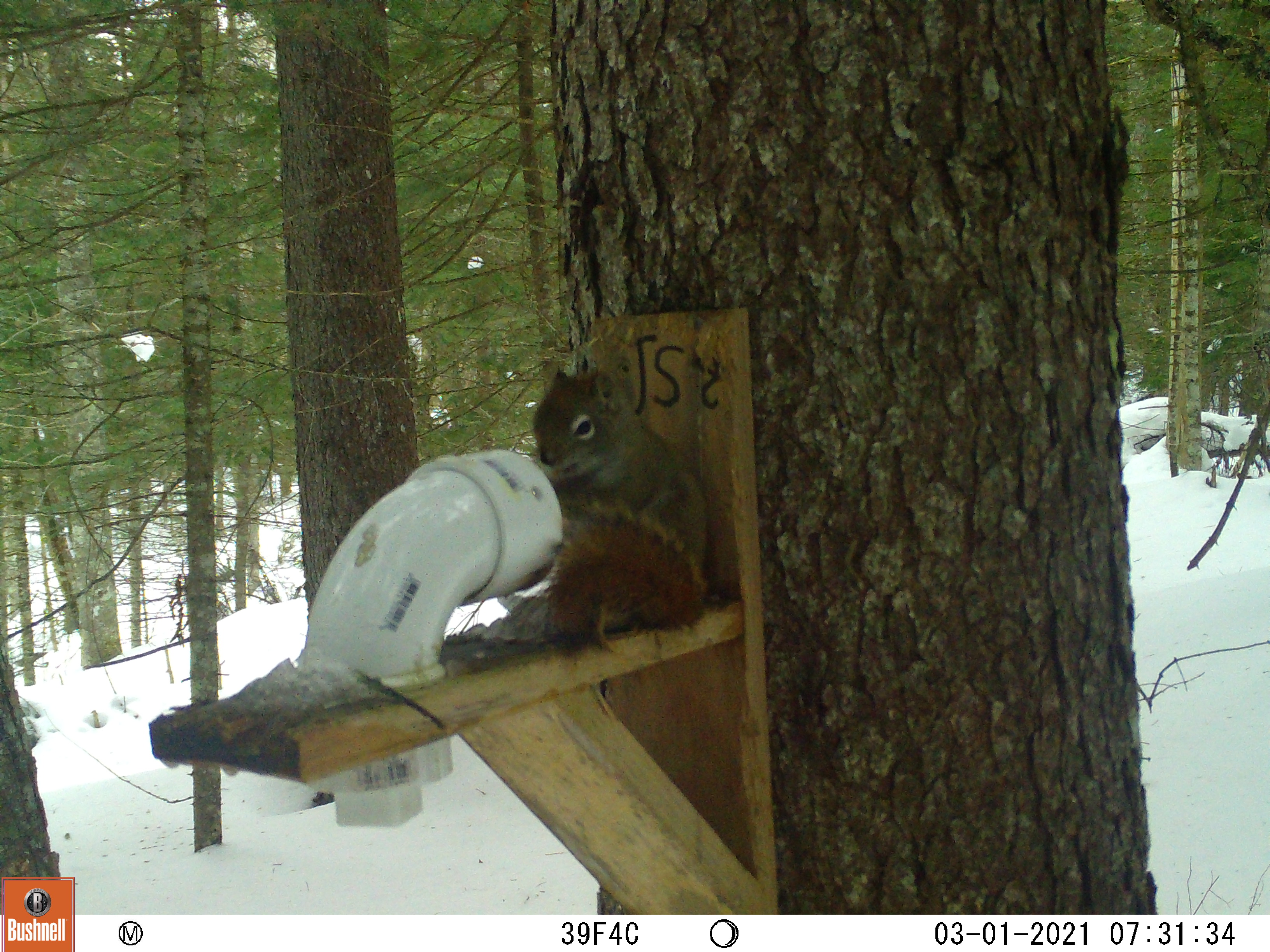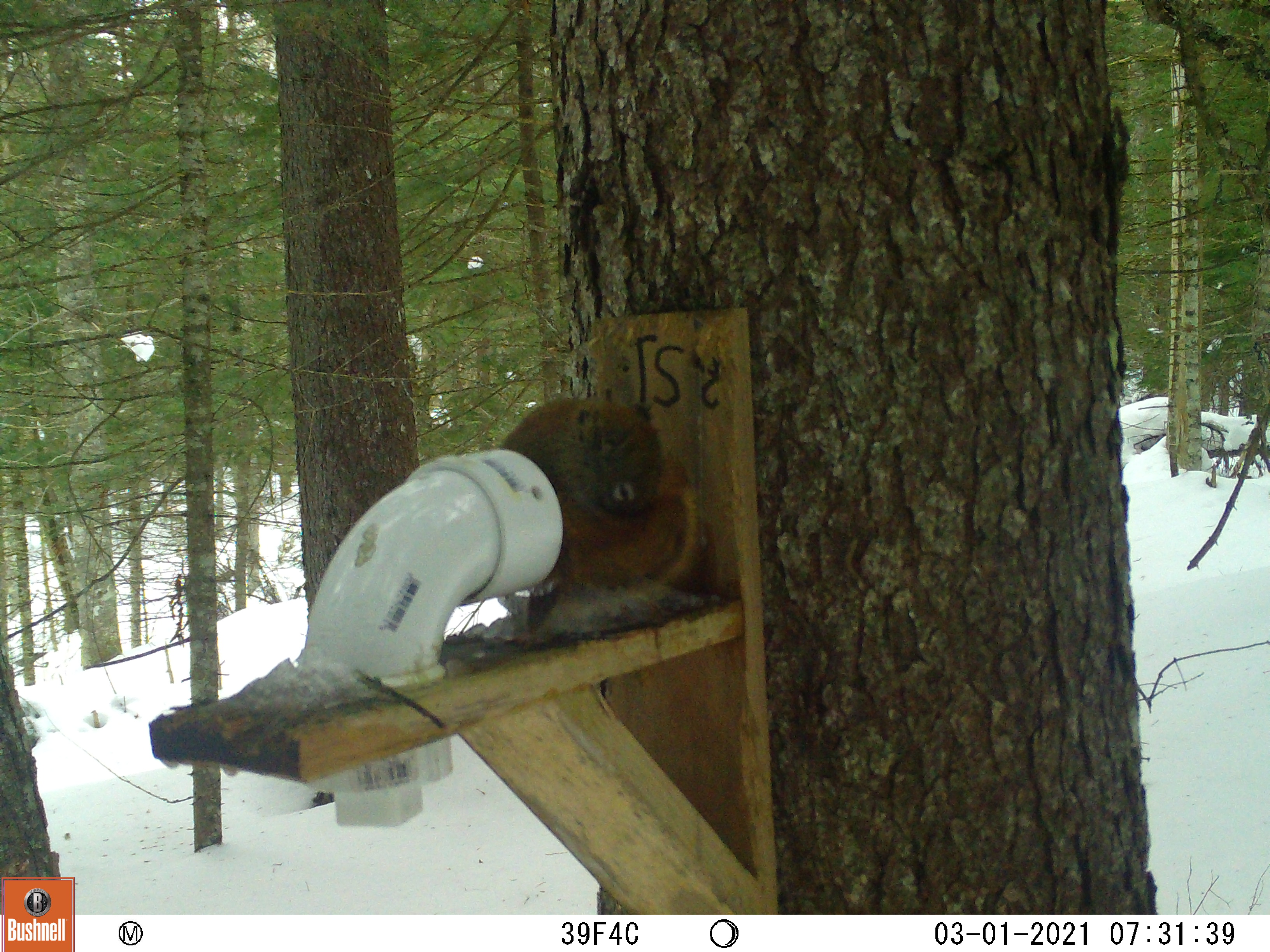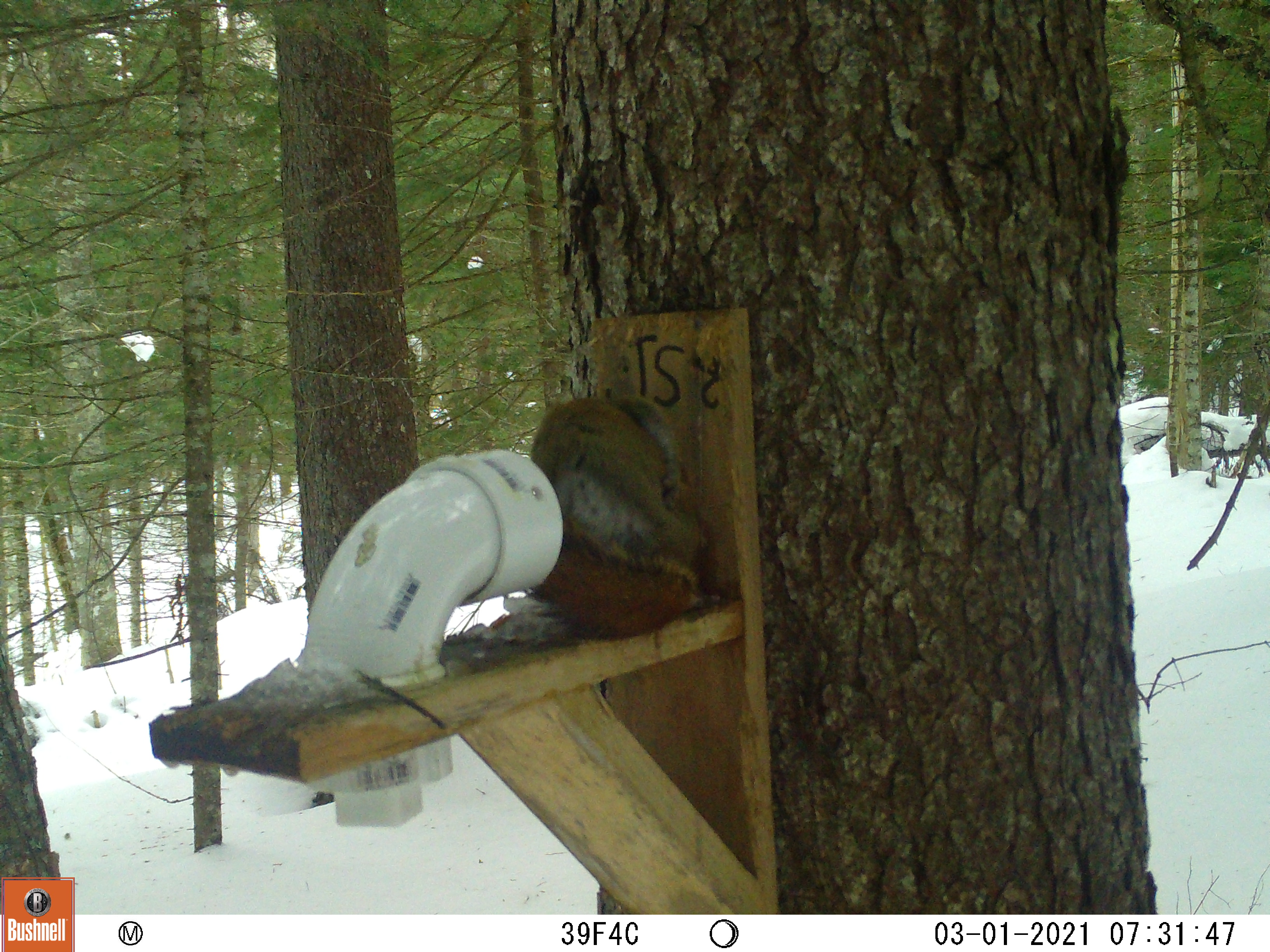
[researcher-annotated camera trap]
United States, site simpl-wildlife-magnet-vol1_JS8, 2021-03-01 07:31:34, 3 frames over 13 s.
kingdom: Animalia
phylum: Chordata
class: Mammalia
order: Rodentia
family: Sciuridae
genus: Tamiasciurus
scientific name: Tamiasciurus hudsonicus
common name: red squirrel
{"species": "red squirrel (Tamiasciurus hudsonicus)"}